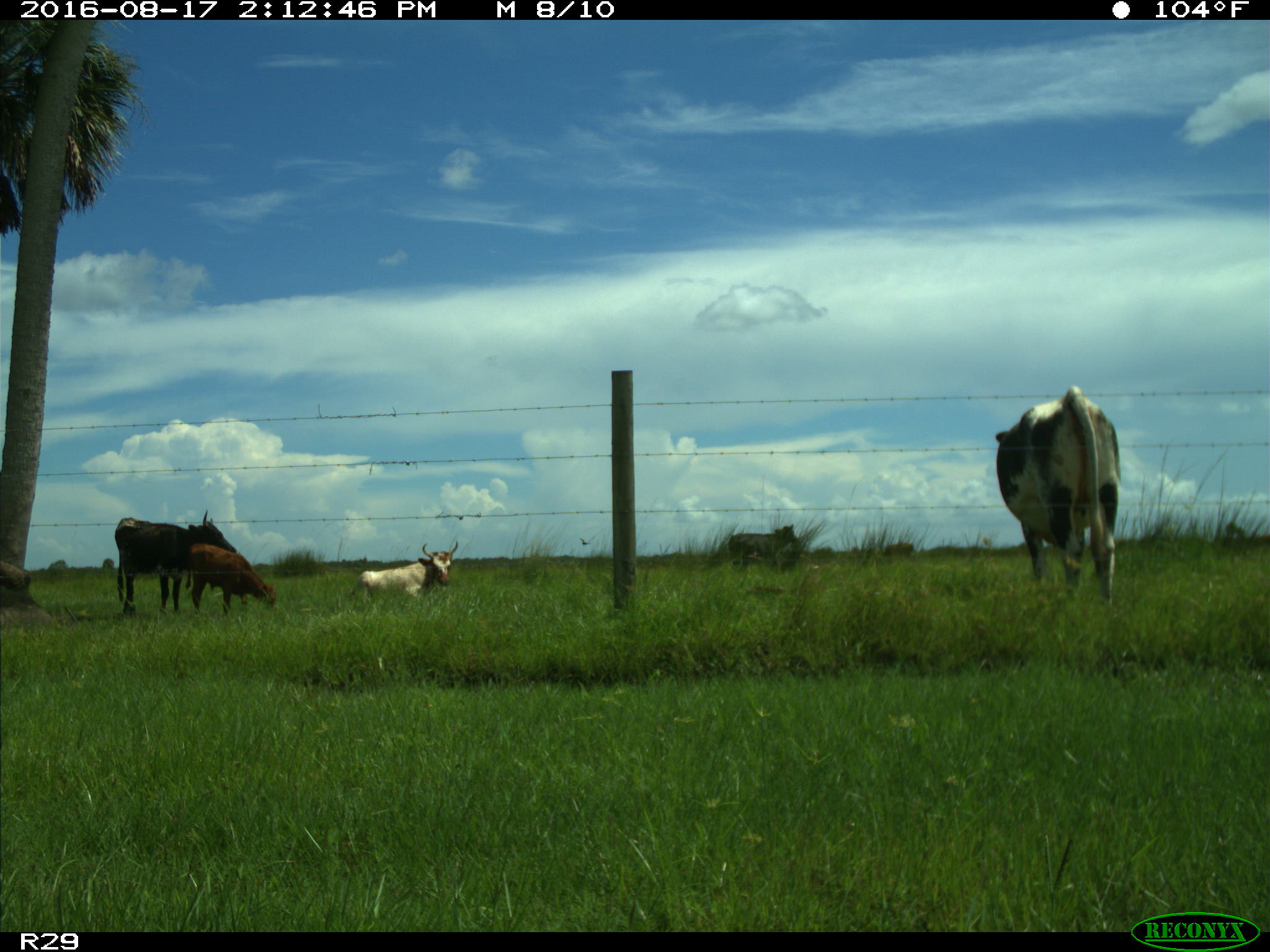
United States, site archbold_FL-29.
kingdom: Animalia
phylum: Chordata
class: Mammalia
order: Artiodactyla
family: Bovidae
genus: Bos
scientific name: Bos taurus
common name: domestic cow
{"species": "Bos taurus (domestic cow)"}